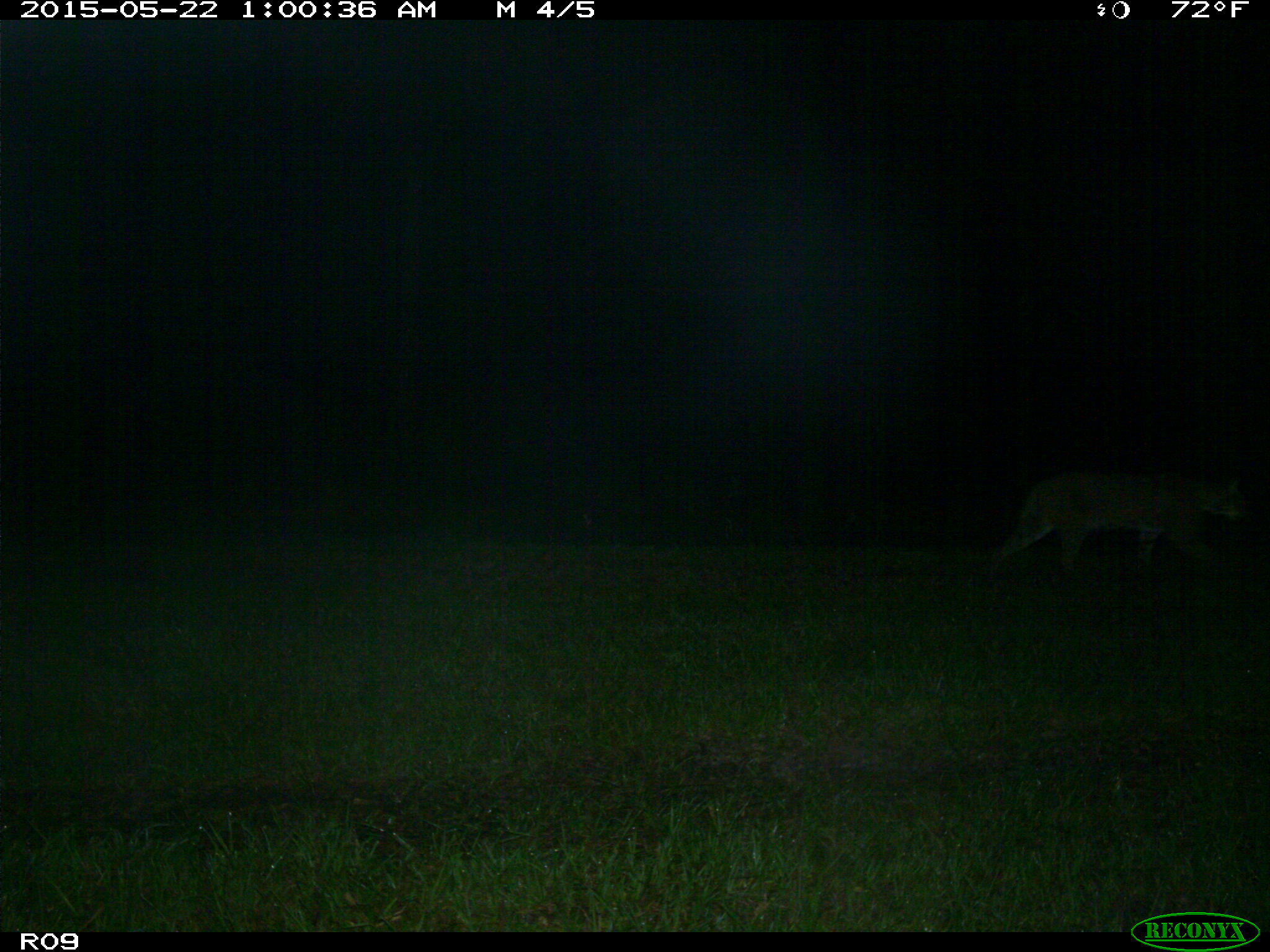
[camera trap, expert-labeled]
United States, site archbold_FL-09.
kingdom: Animalia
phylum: Chordata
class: Mammalia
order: Carnivora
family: Felidae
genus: Lynx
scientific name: Lynx rufus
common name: bobcat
Lynx rufus (bobcat).